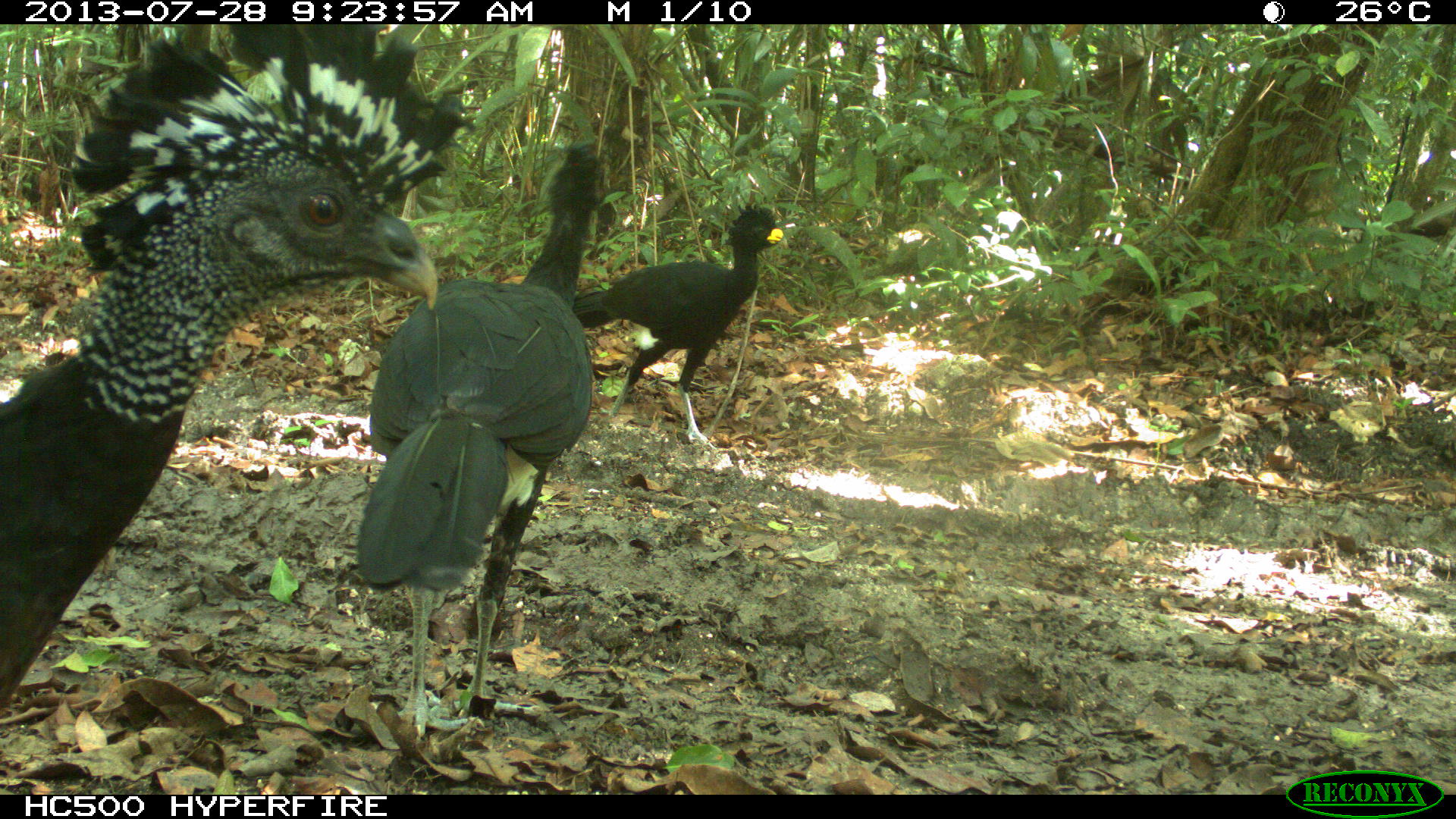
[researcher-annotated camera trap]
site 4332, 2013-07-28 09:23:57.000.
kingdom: Animalia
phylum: Chordata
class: Aves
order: Galliformes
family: Cracidae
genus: Crax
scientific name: Crax rubra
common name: great curassow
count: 3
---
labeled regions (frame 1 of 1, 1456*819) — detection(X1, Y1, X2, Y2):
crax rubra: detection(0, 25, 475, 700); detection(352, 138, 603, 737); detection(572, 202, 789, 447)